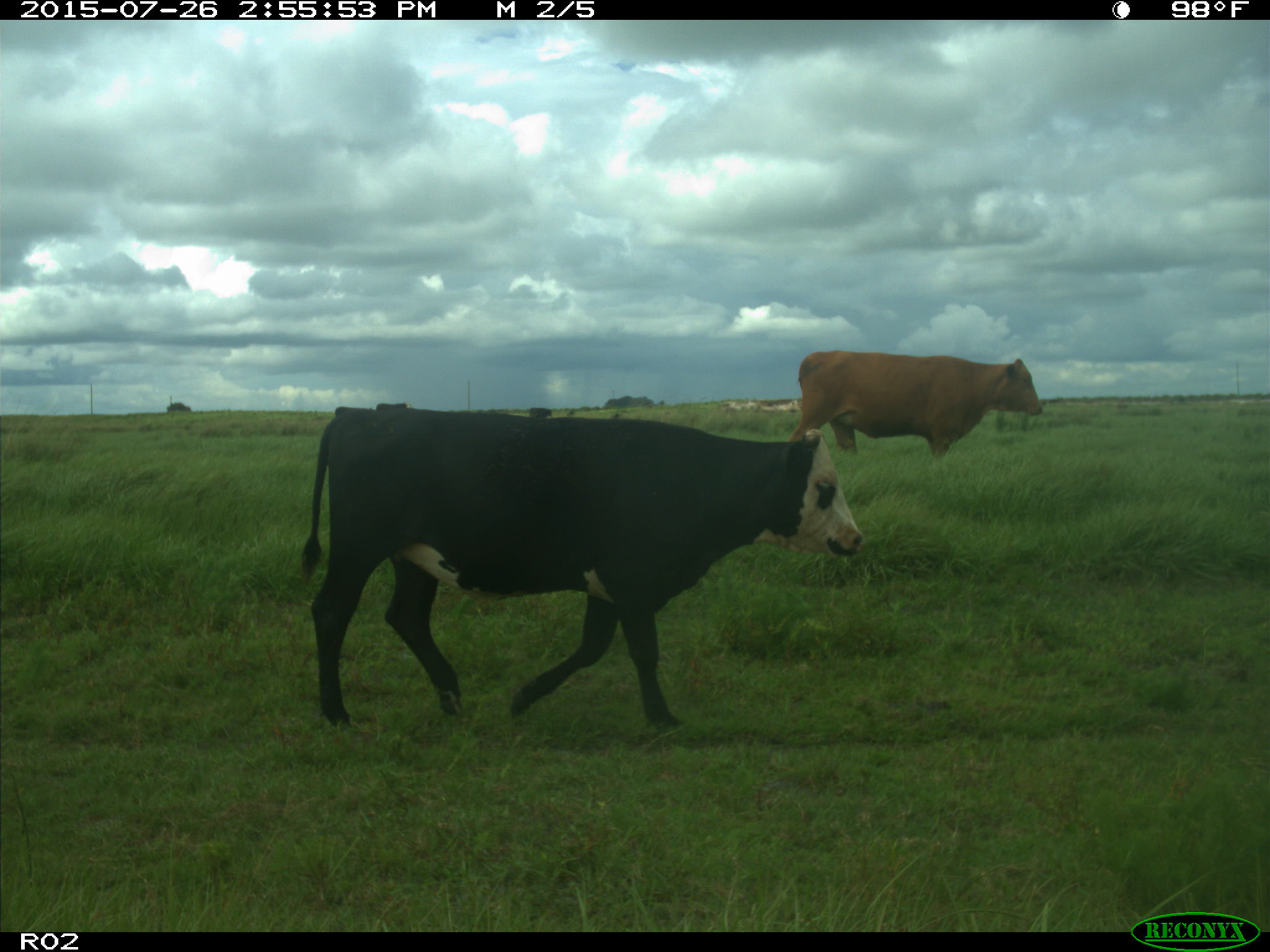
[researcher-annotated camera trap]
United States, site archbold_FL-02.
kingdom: Animalia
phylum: Chordata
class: Mammalia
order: Artiodactyla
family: Bovidae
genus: Bos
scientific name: Bos taurus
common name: domestic cow